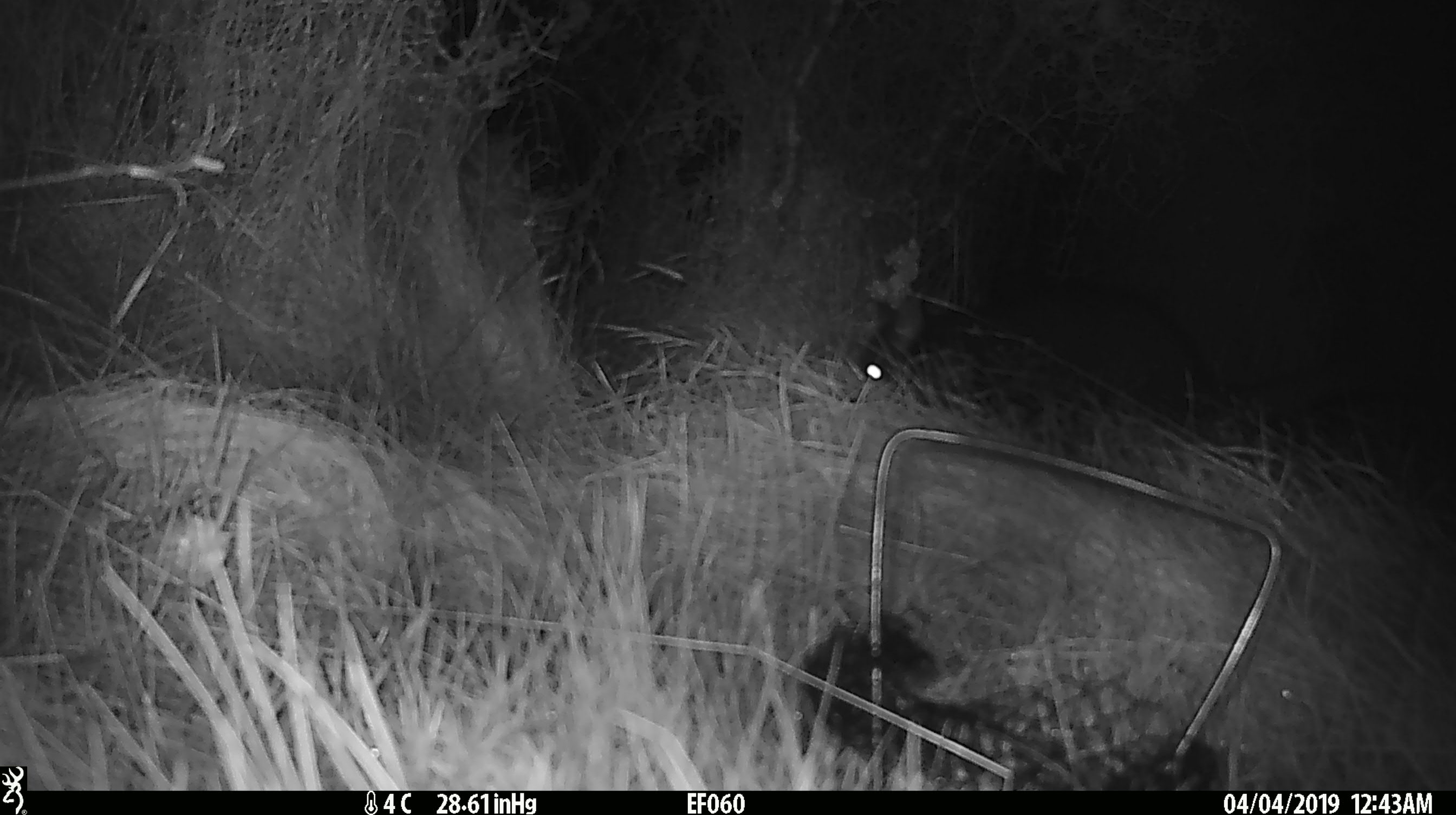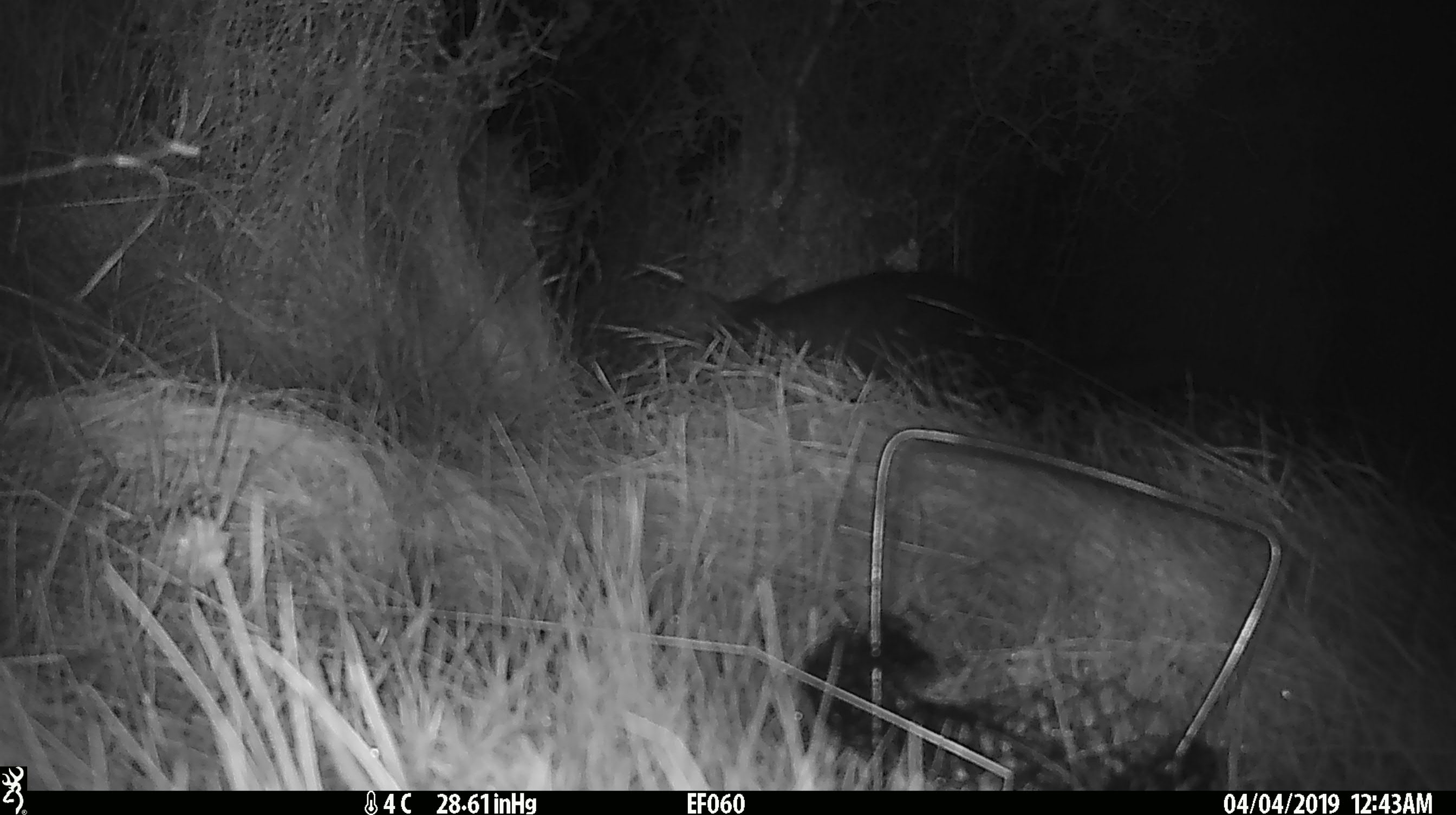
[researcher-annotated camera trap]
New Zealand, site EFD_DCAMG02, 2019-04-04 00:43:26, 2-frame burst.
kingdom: Animalia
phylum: Chordata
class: Mammalia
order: Diprotodontia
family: Phalangeridae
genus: Trichosurus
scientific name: Trichosurus vulpecula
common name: common brushtail possum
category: possum